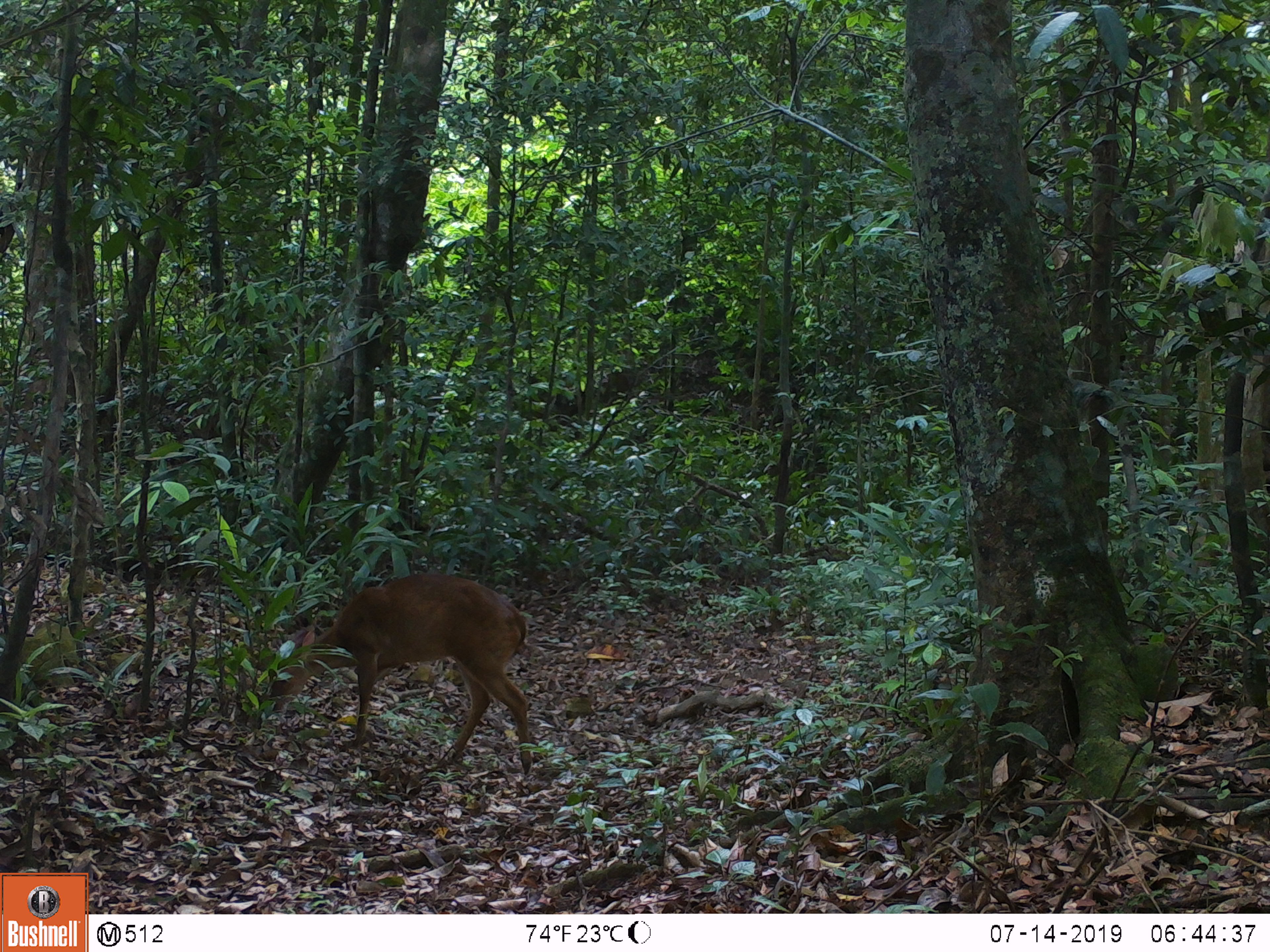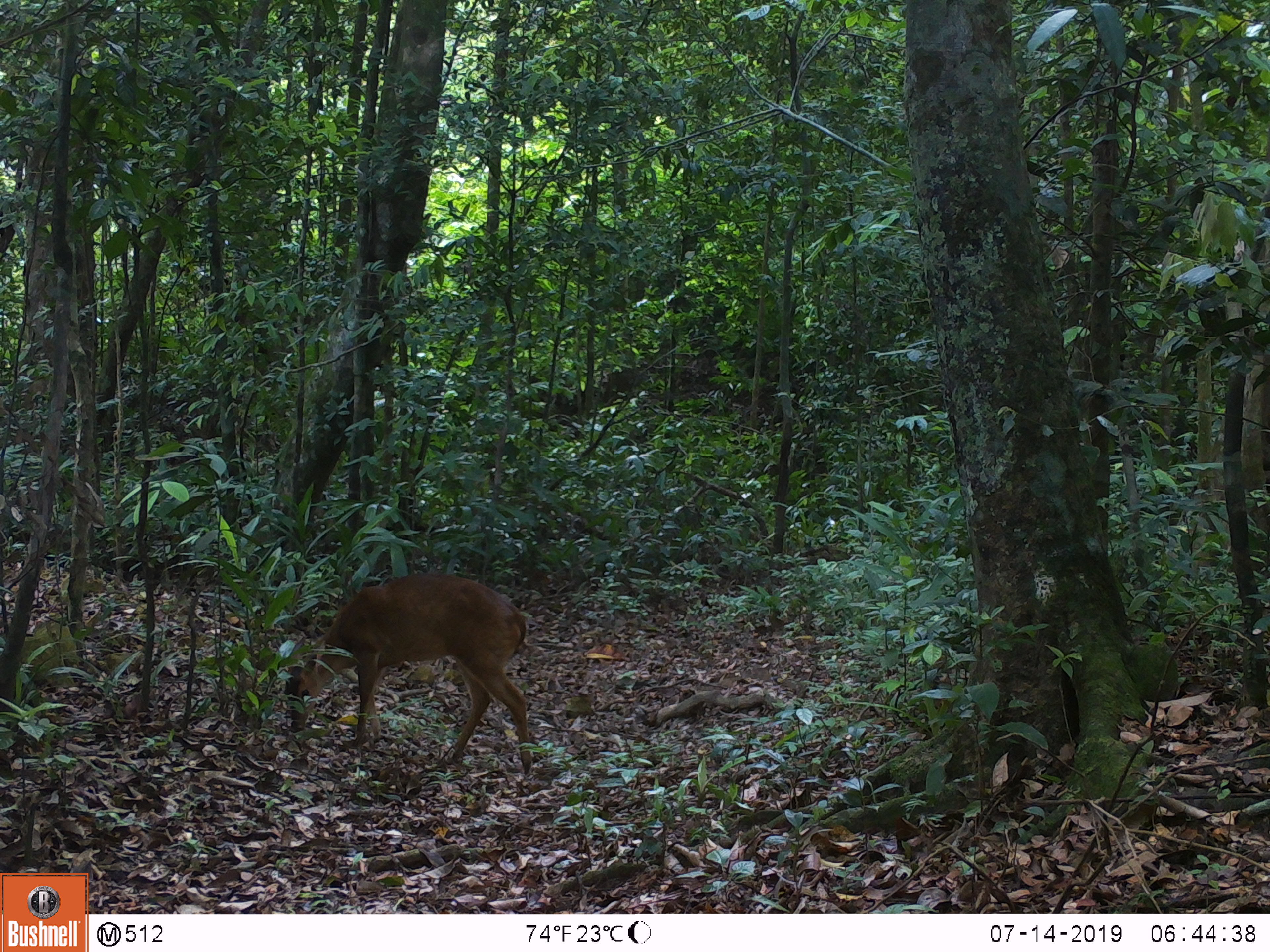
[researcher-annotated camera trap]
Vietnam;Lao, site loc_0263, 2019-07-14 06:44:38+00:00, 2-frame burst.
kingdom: Animalia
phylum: Chordata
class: Mammalia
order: Artiodactyla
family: Cervidae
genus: Muntiacus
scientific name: Muntiacus vuquangensis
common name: large-antlered muntjac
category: large antlered muntjac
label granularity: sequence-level